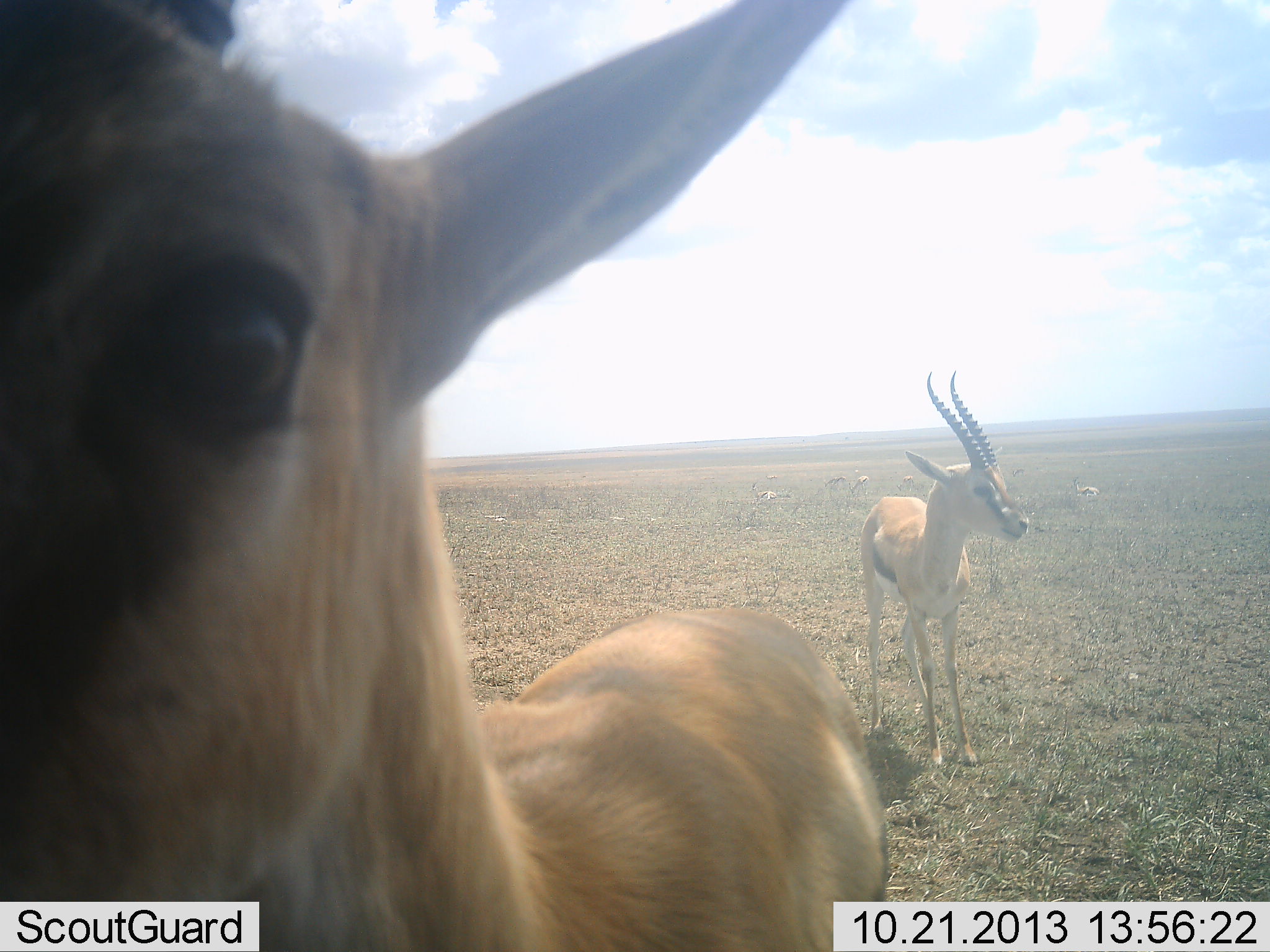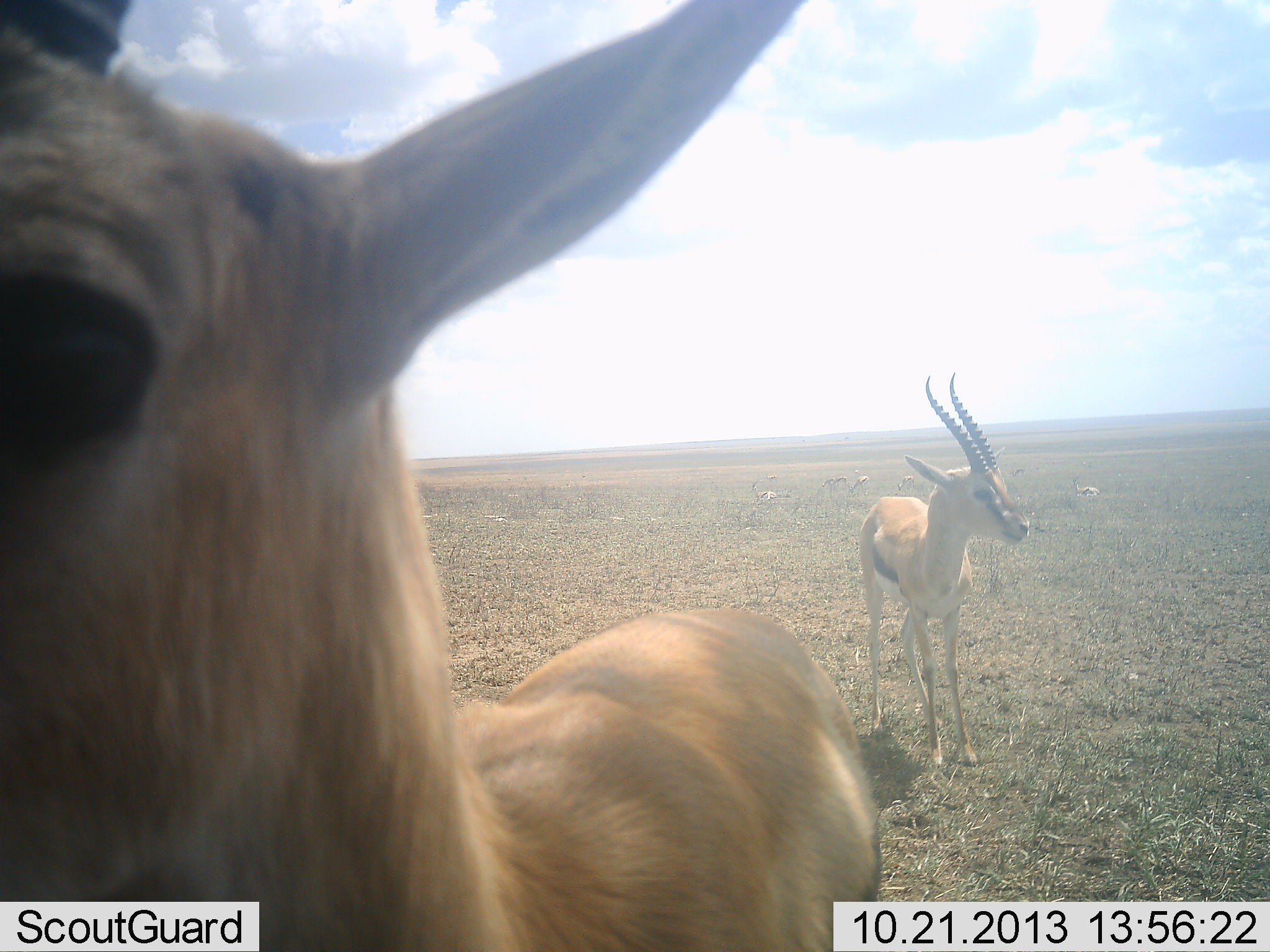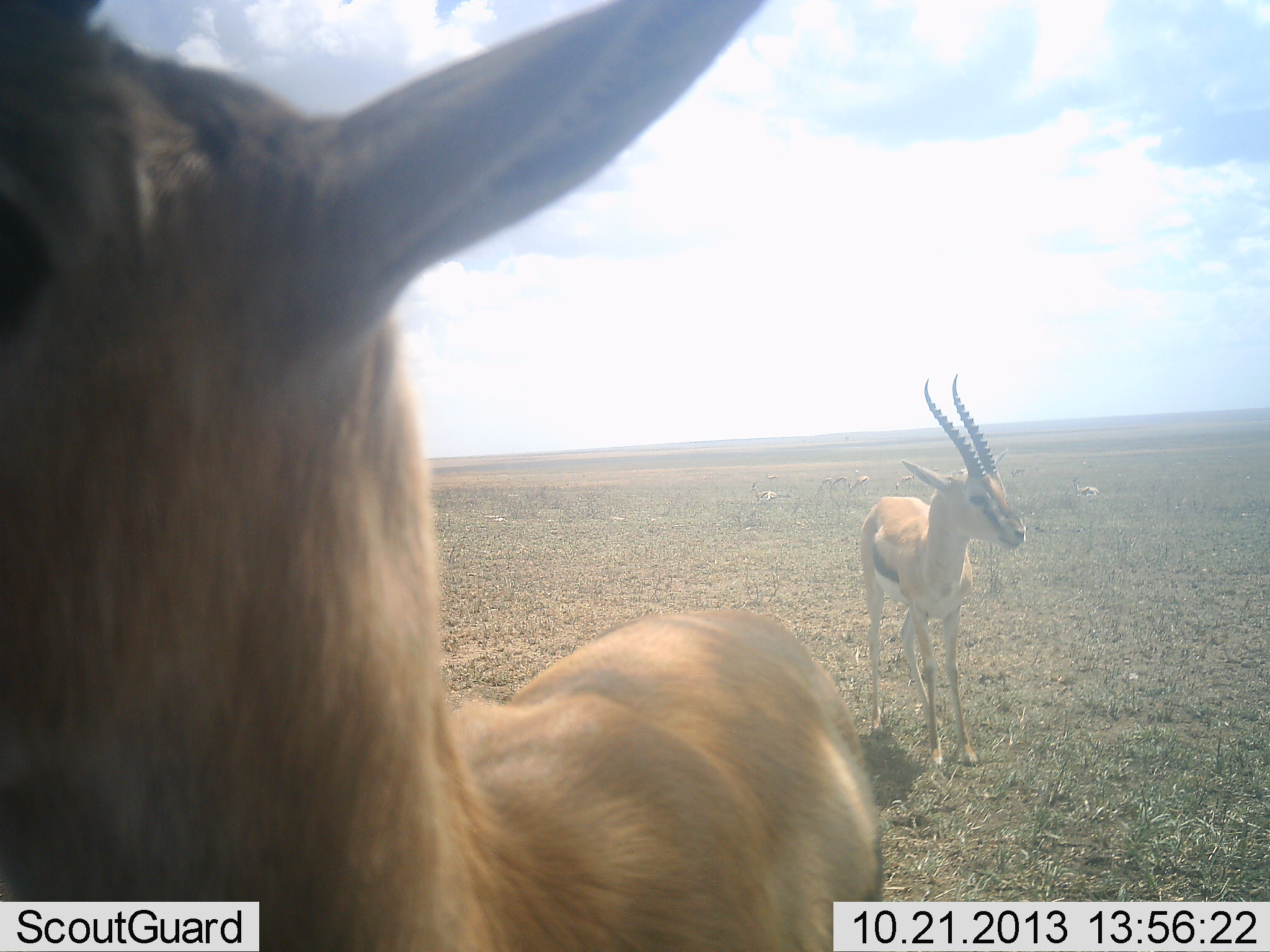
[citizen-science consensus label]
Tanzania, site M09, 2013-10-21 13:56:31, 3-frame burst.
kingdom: Animalia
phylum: Chordata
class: Mammalia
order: Artiodactyla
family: Bovidae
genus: Eudorcas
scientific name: Eudorcas thomsonii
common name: thomson's gazelle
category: gazellethomsons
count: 2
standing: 94%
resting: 9%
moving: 0%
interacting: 19%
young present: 0%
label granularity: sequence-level